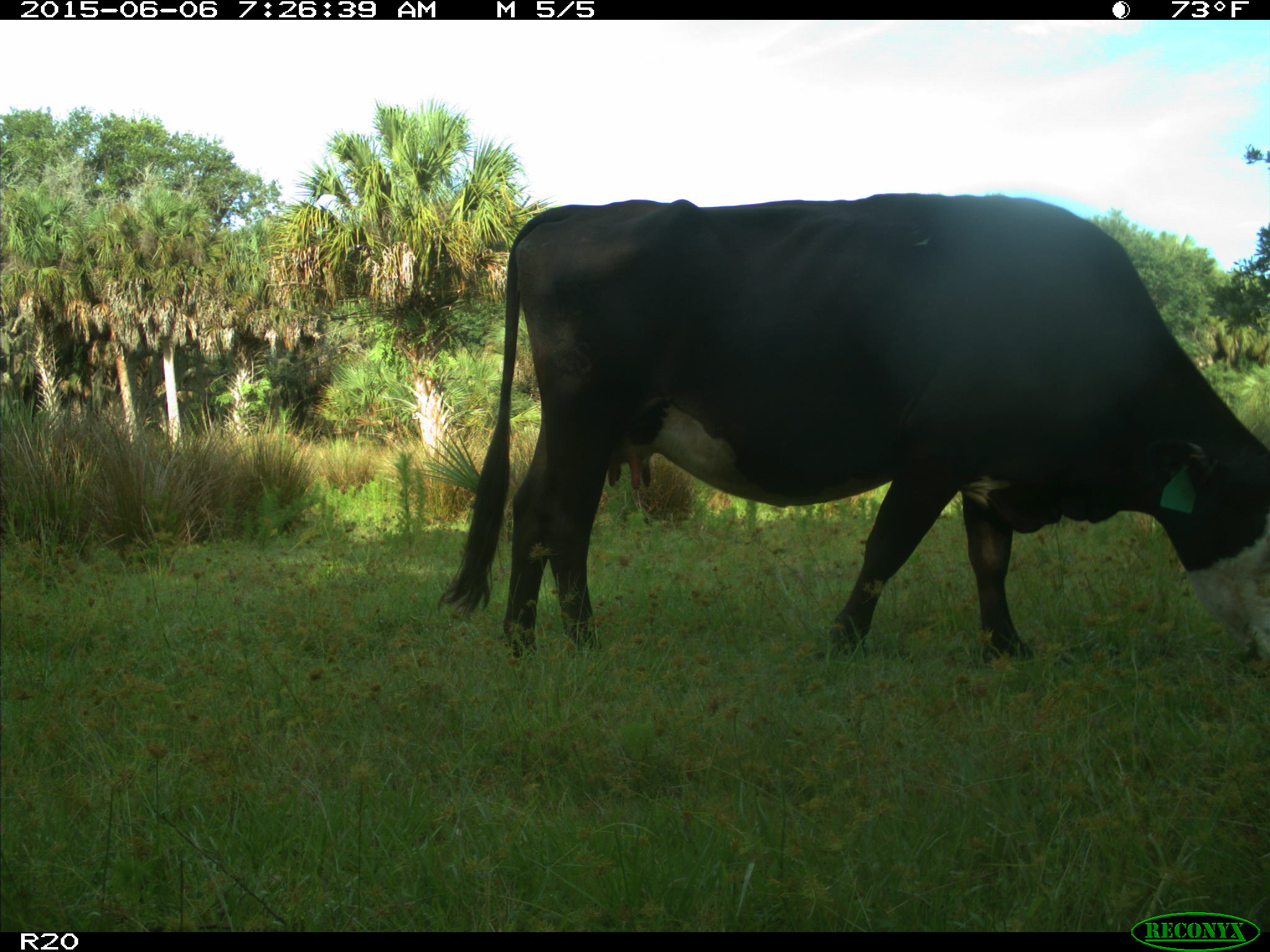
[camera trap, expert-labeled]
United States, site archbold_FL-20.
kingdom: Animalia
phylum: Chordata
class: Mammalia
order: Artiodactyla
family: Bovidae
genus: Bos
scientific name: Bos taurus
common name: domestic cow